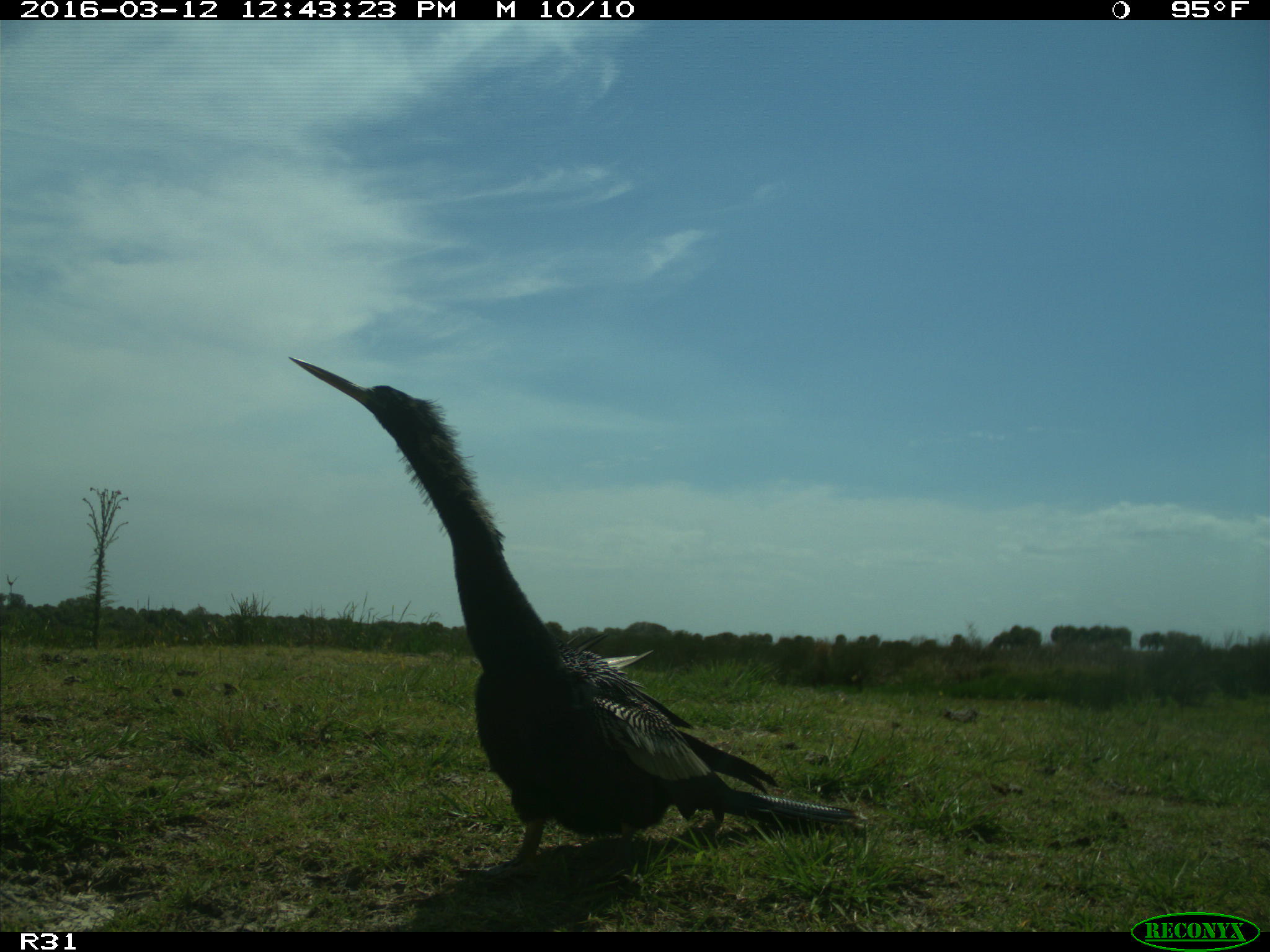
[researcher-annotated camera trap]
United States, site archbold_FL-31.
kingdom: Animalia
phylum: Chordata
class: Aves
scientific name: Aves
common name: birds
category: unidentified bird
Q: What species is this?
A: Unidentified bird (birds) (Aves).